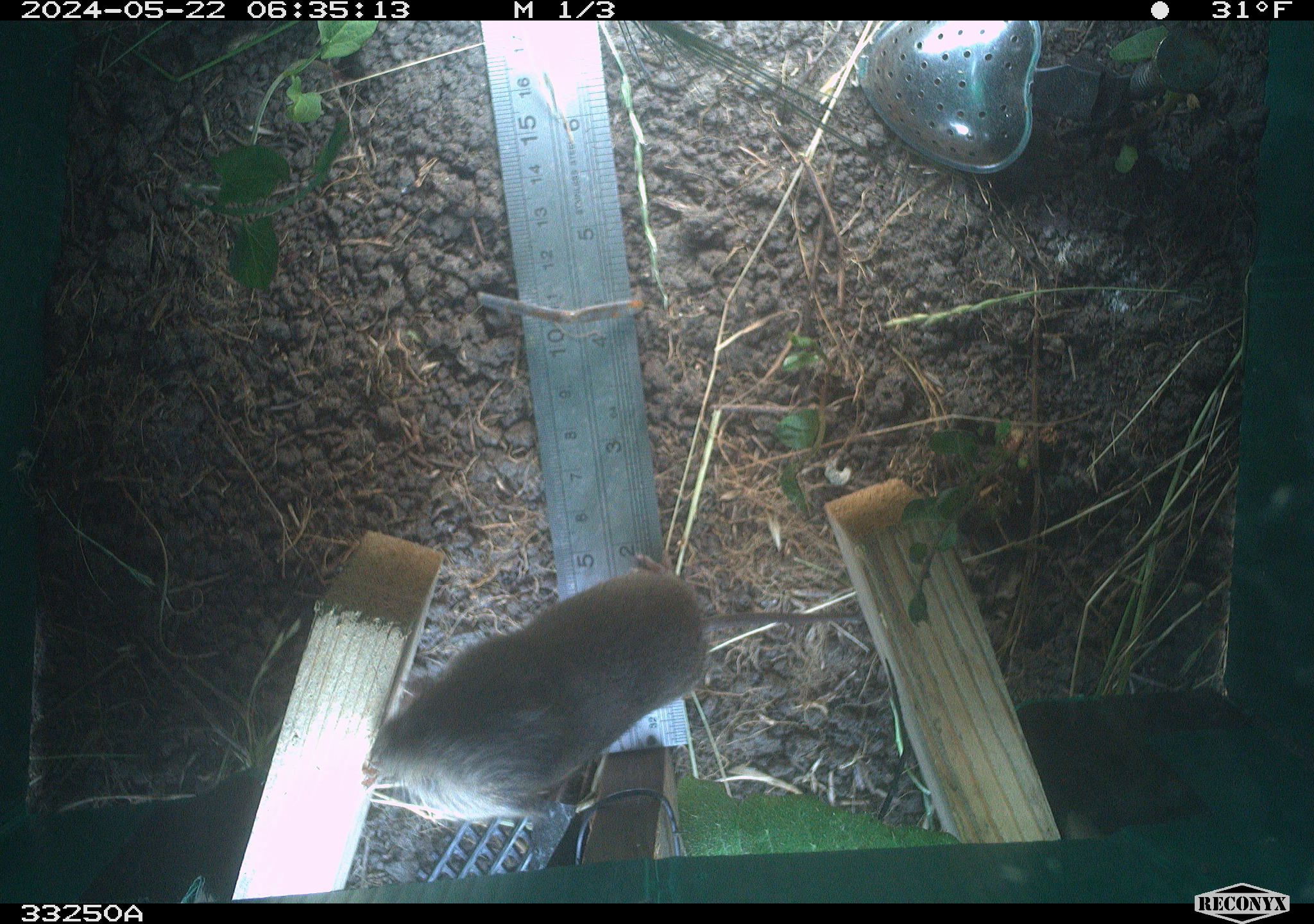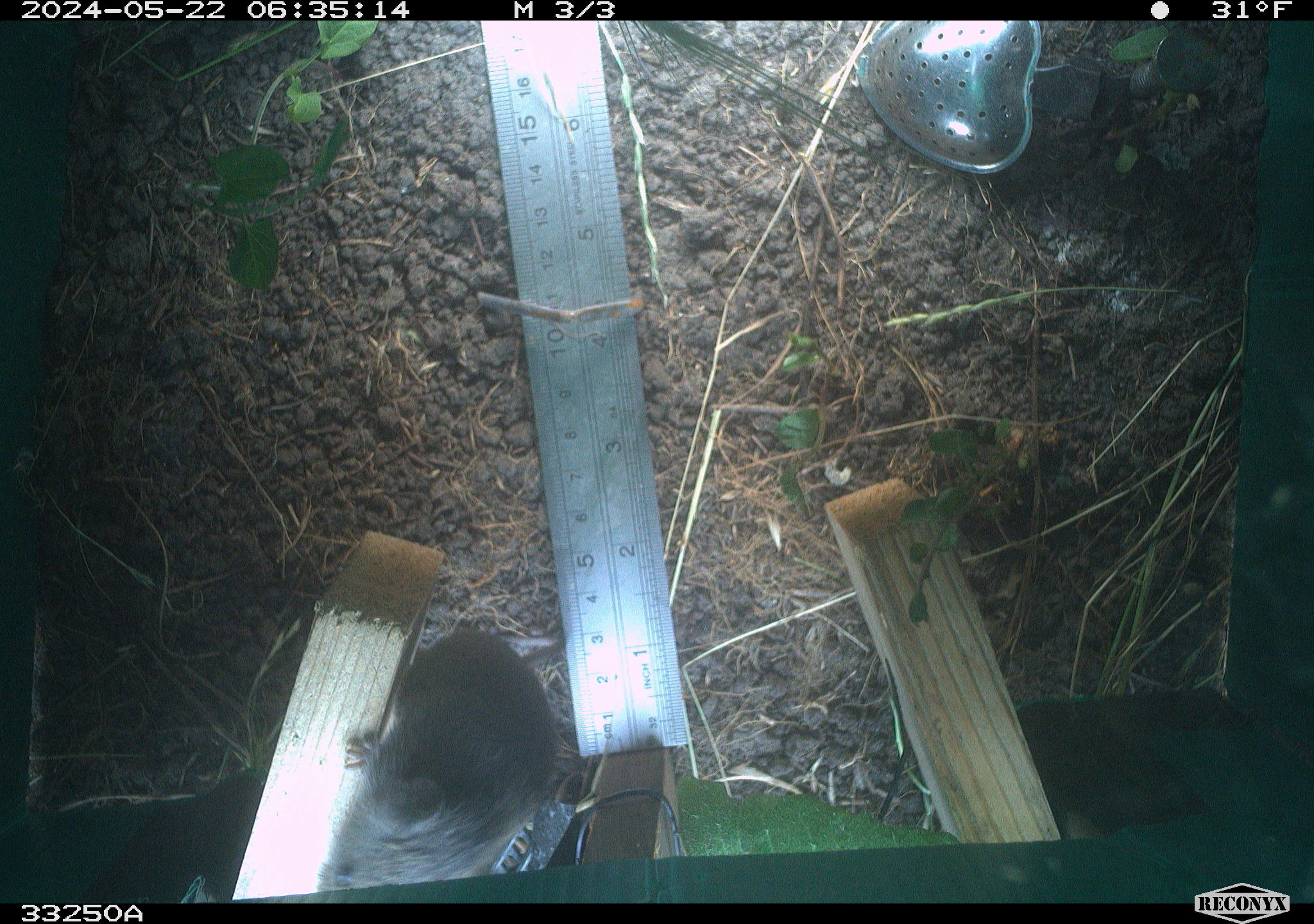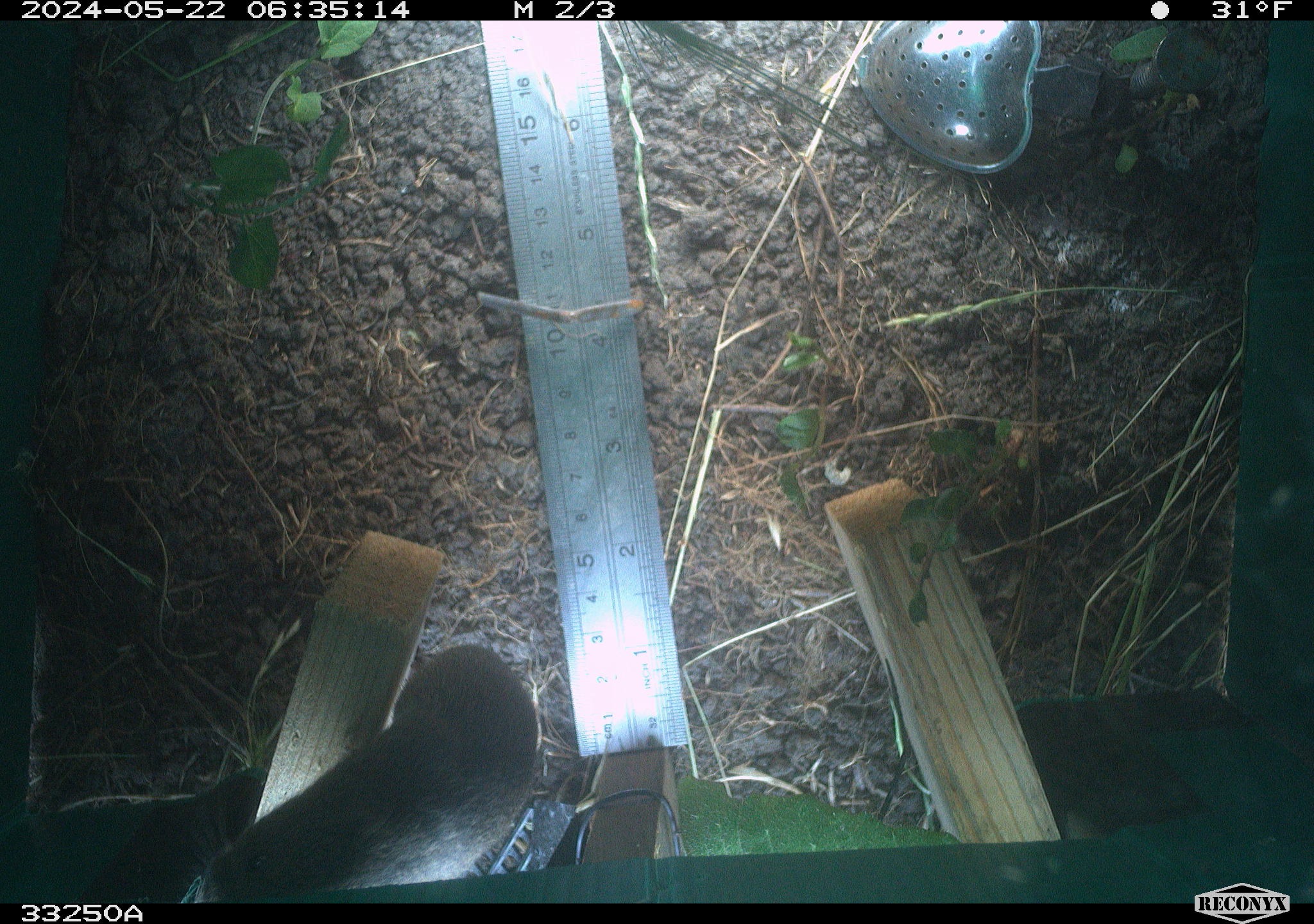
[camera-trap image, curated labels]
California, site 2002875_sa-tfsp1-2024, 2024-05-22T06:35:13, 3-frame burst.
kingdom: Animalia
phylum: Chordata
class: Mammalia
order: Rodentia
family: Cricetidae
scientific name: Arvicolinae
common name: voles, lemmings, and muskrats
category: arvicolinae subfamily